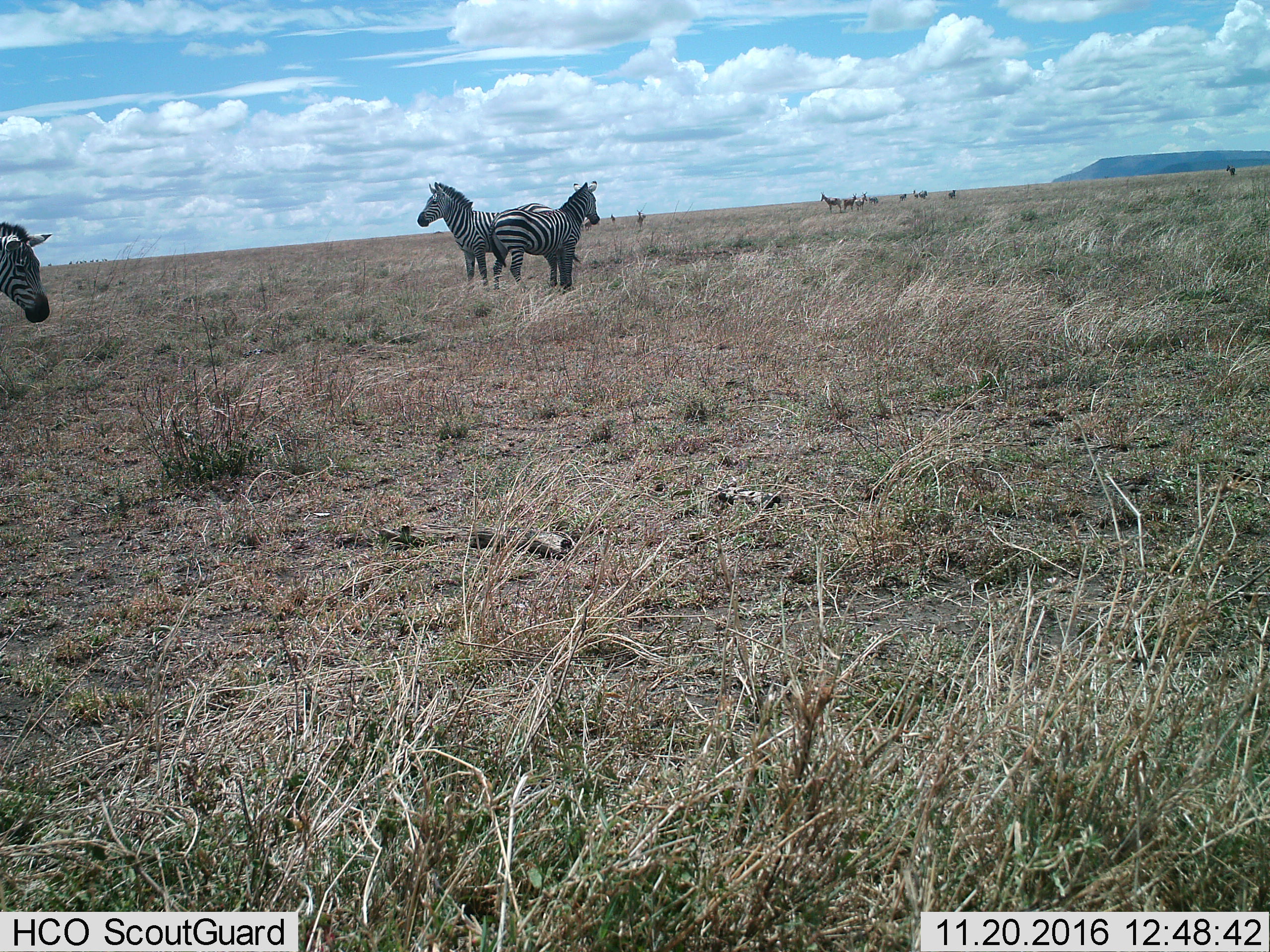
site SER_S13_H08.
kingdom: Animalia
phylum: Chordata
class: Mammalia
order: Artiodactyla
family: Bovidae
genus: Alcelaphus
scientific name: Alcelaphus buselaphus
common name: hartebeest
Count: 4.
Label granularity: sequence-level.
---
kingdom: Animalia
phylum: Chordata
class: Mammalia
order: Perissodactyla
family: Equidae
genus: Equus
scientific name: Equus quagga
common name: plains zebra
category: zebraplains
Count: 3.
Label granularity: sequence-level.